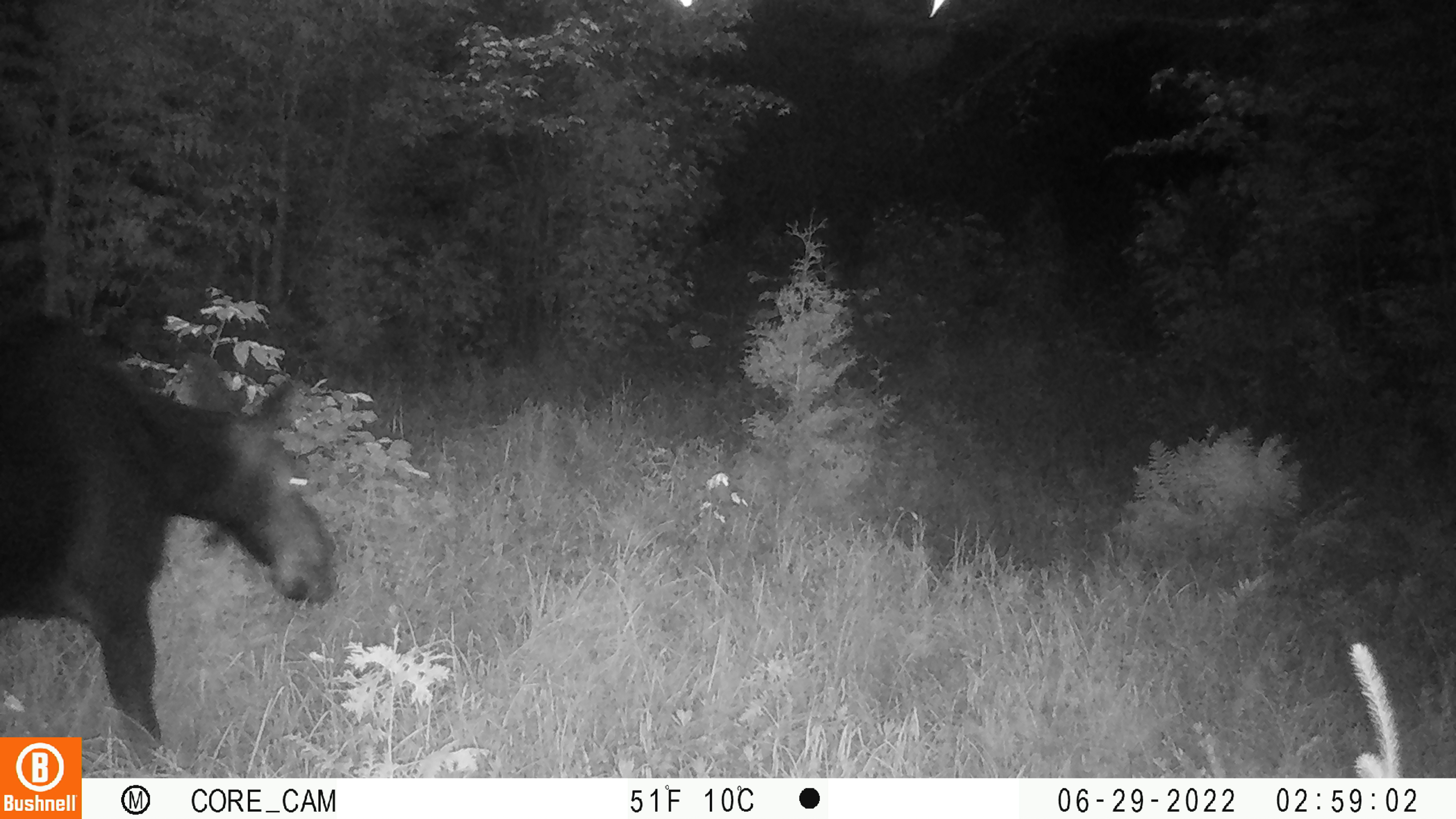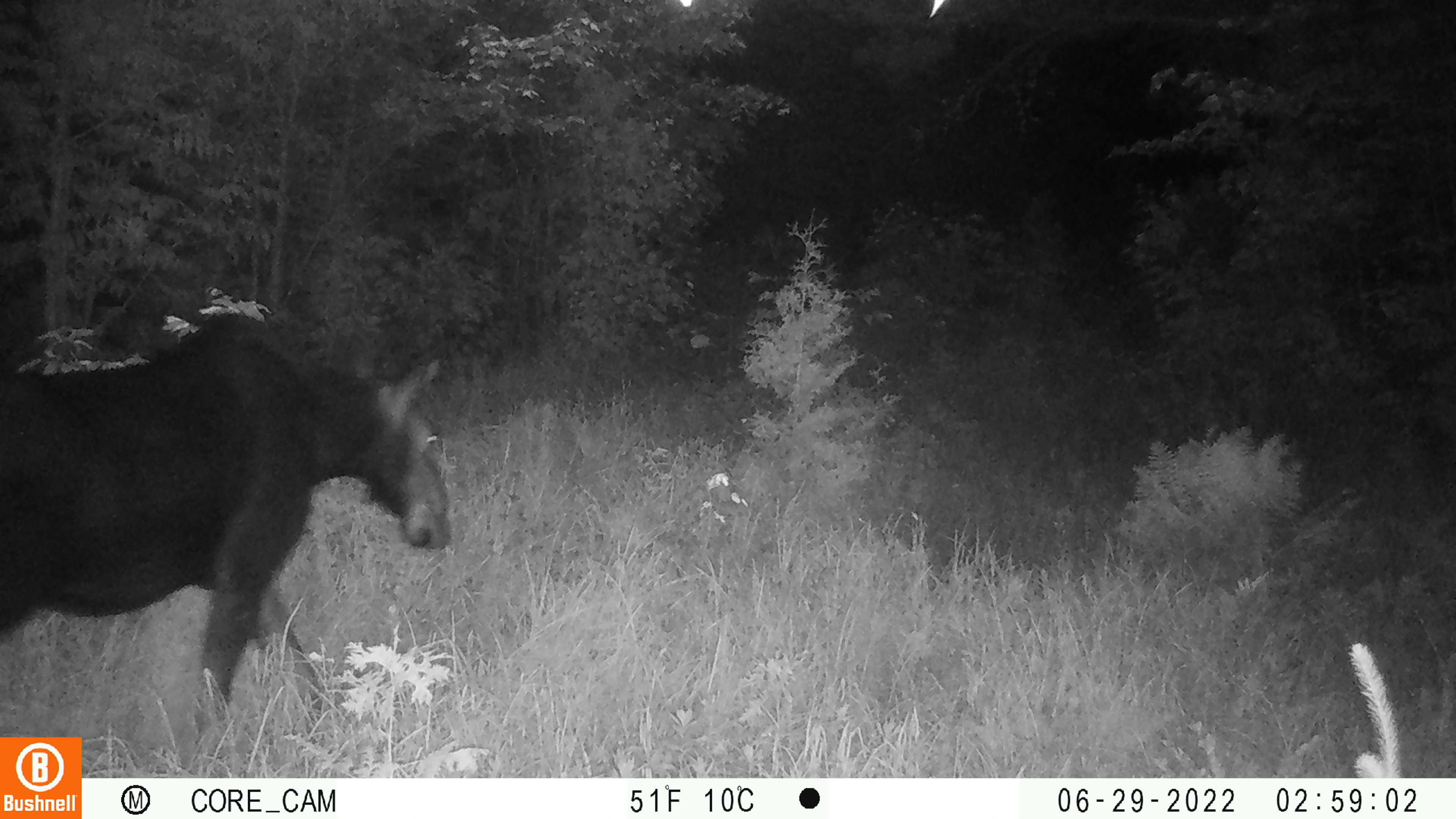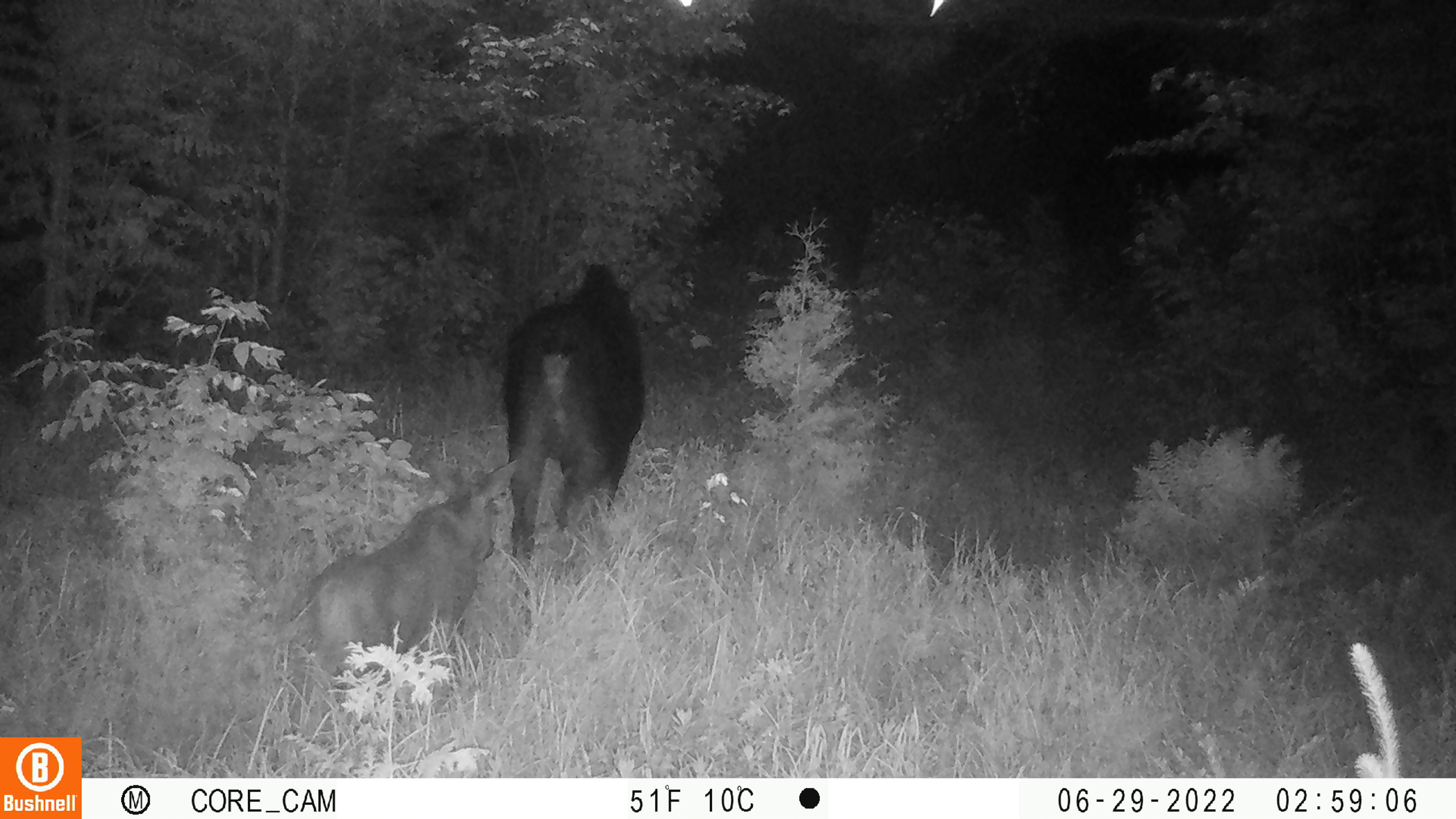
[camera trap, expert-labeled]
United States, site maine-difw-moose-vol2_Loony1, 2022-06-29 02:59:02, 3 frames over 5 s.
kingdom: Animalia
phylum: Chordata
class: Mammalia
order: Artiodactyla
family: Cervidae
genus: Alces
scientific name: Alces alces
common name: moose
Moose (Alces alces).